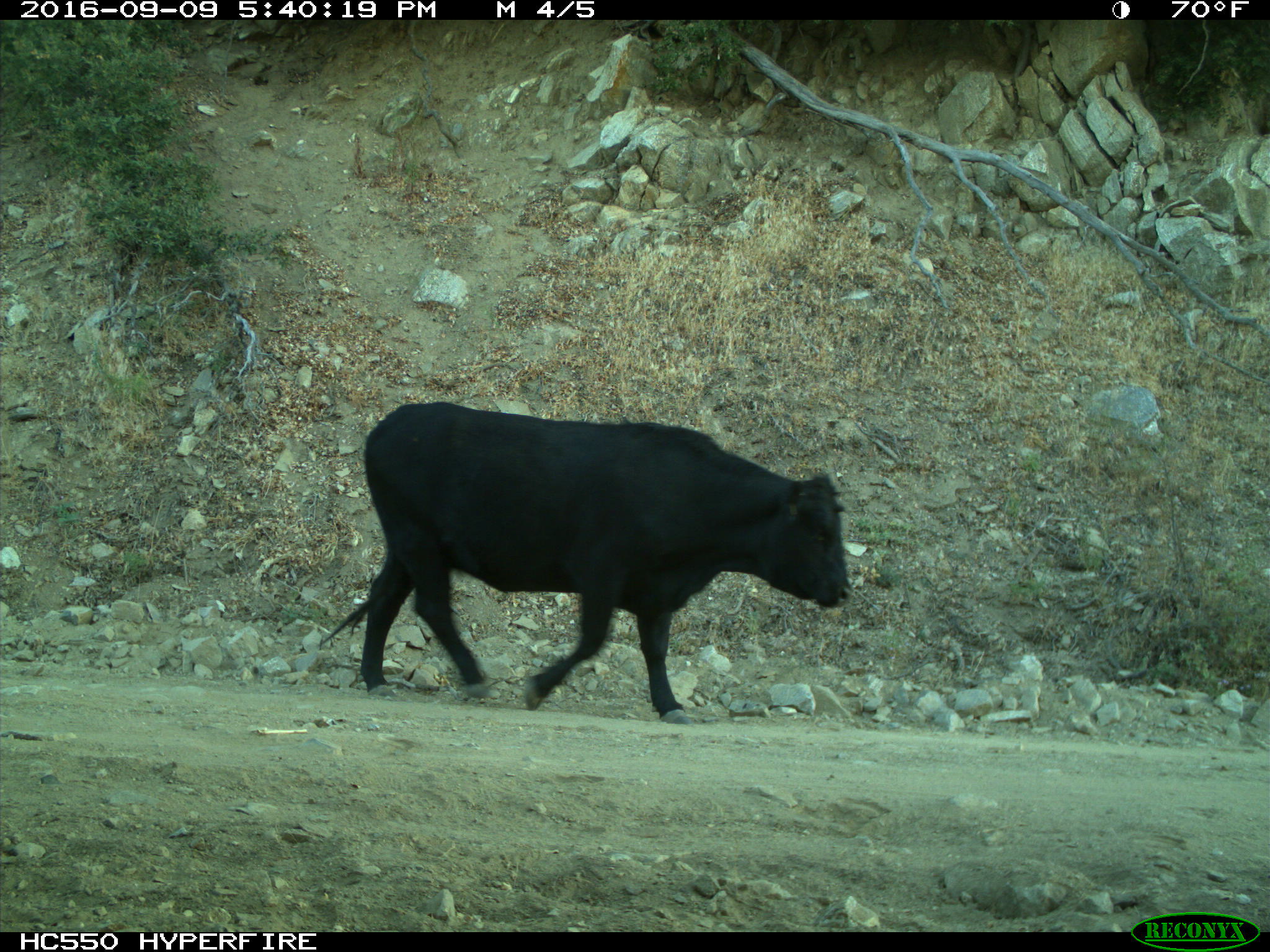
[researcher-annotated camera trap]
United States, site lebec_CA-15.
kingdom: Animalia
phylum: Chordata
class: Mammalia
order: Artiodactyla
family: Bovidae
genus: Bos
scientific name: Bos taurus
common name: domestic cow